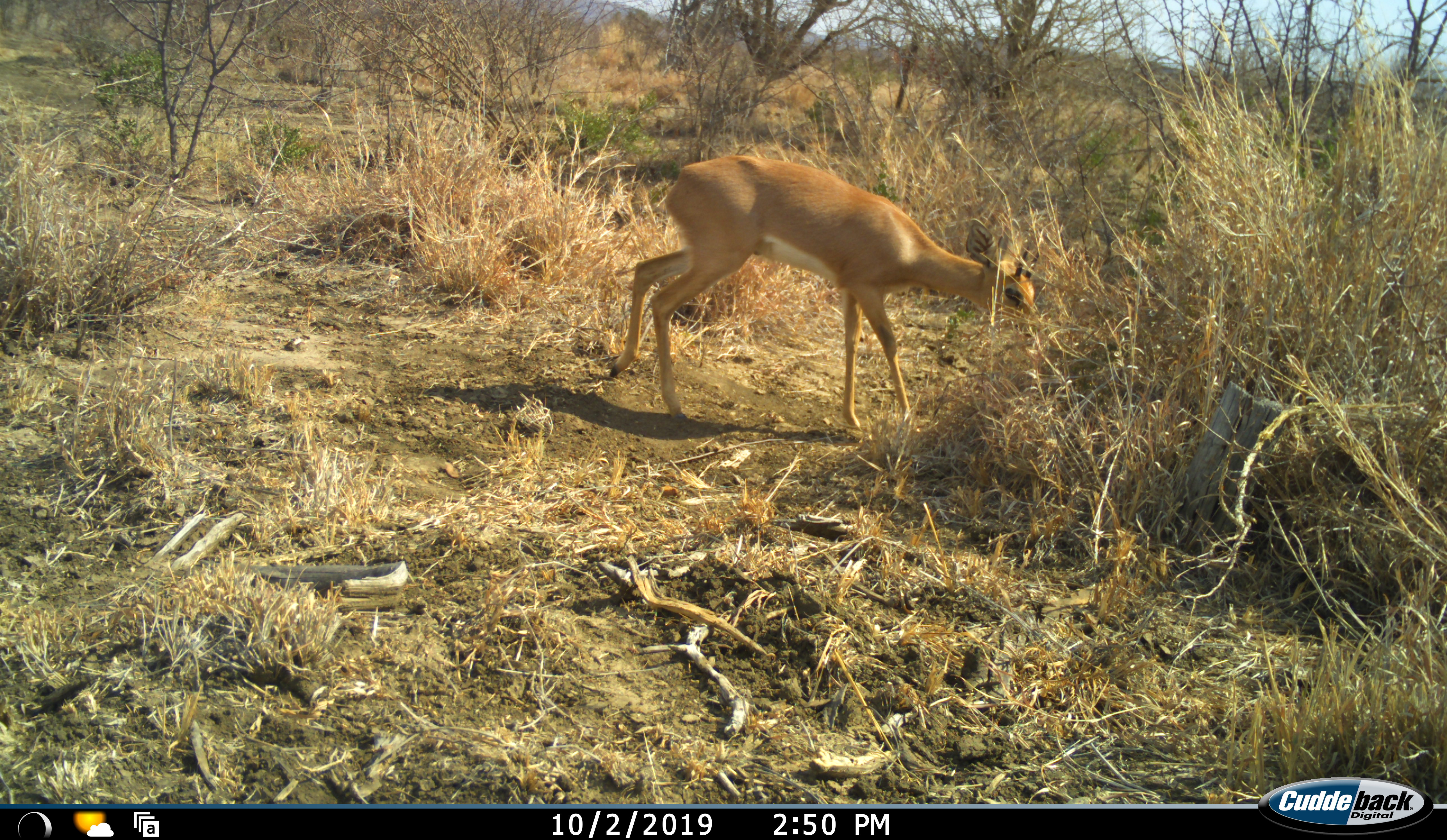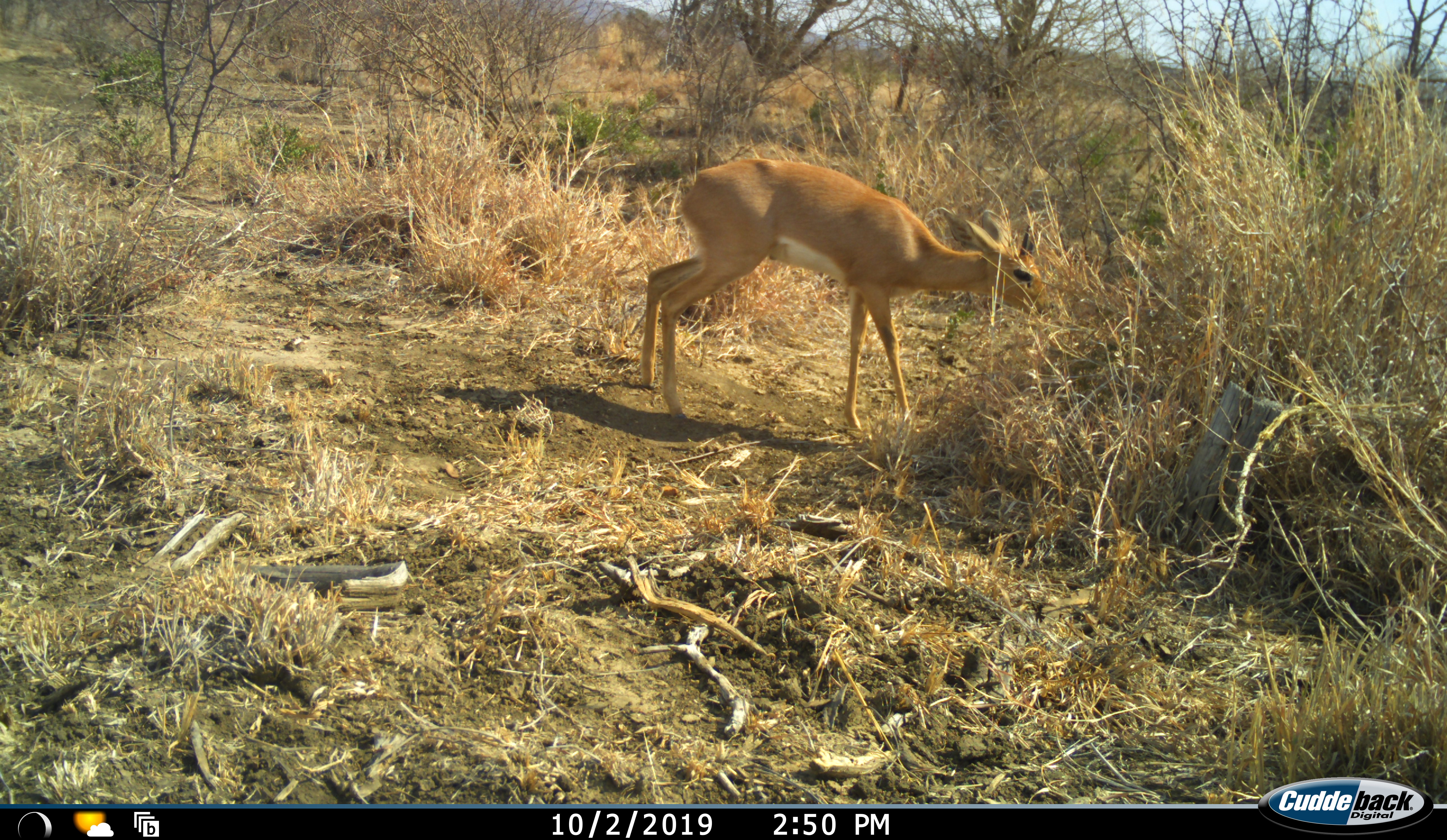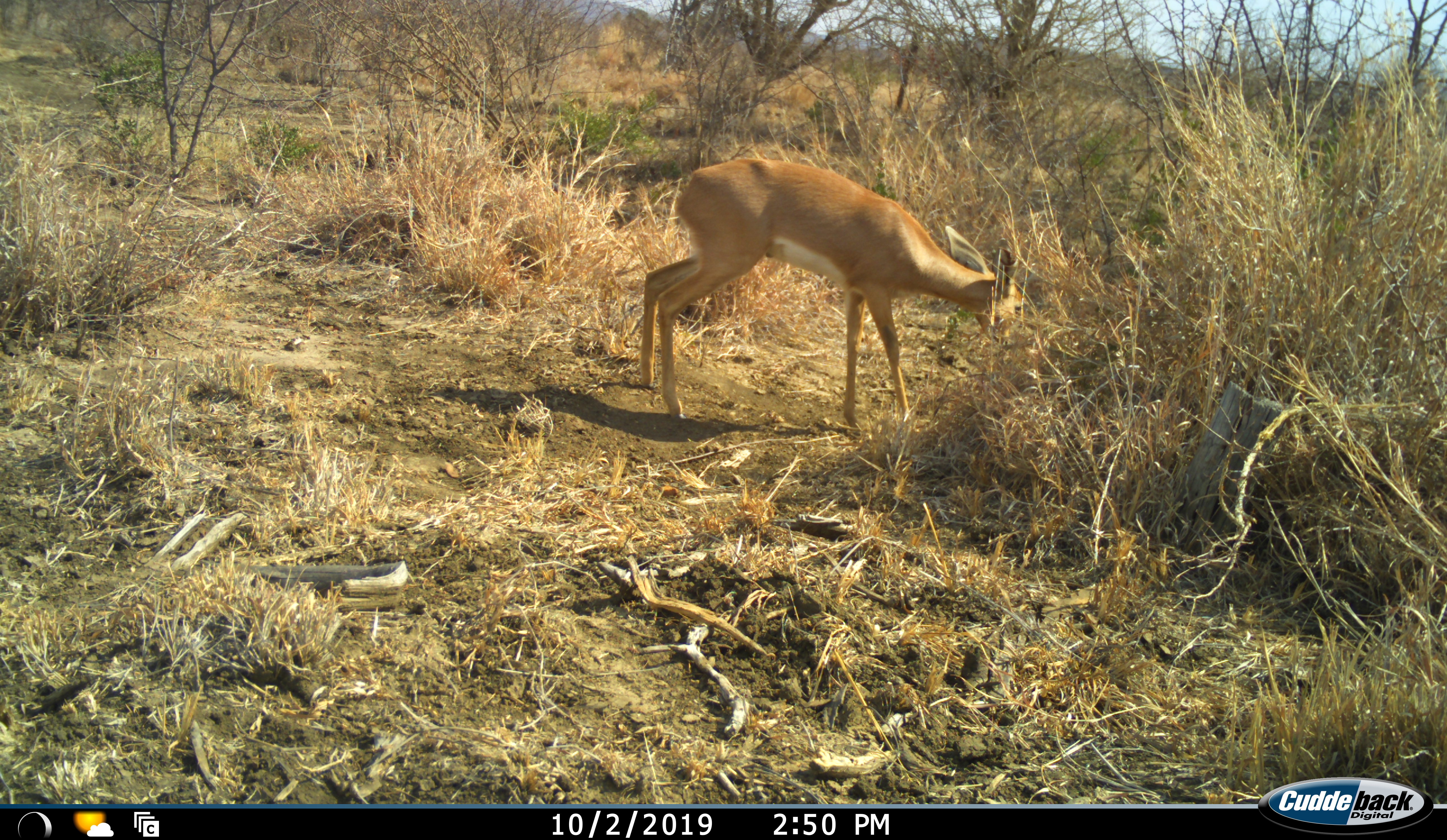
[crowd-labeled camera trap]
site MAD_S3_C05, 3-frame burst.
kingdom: Animalia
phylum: Chordata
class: Mammalia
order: Artiodactyla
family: Bovidae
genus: Raphicerus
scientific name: Raphicerus campestris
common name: steenbok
Steenbok (Raphicerus campestris), count 1. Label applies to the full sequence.